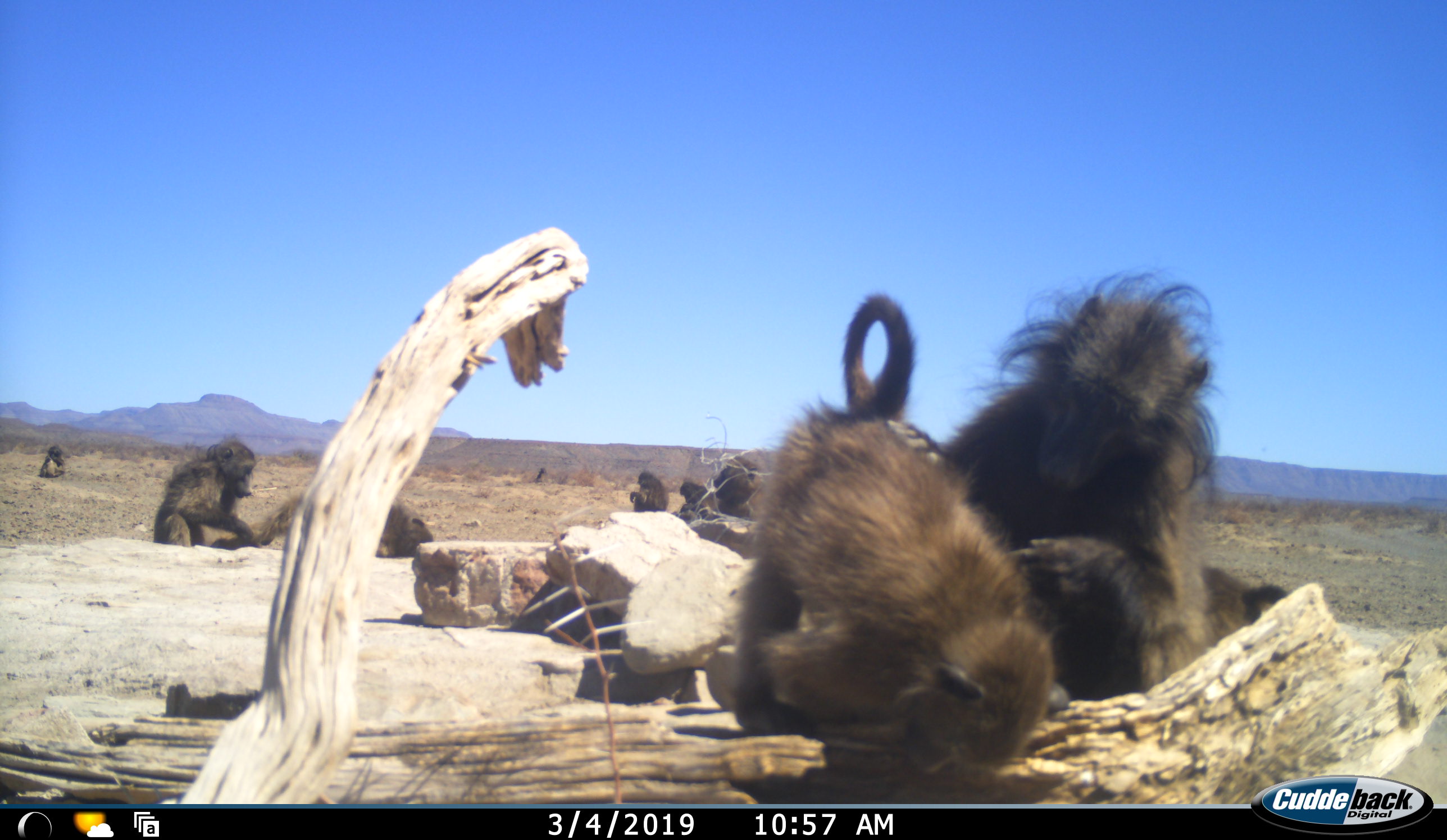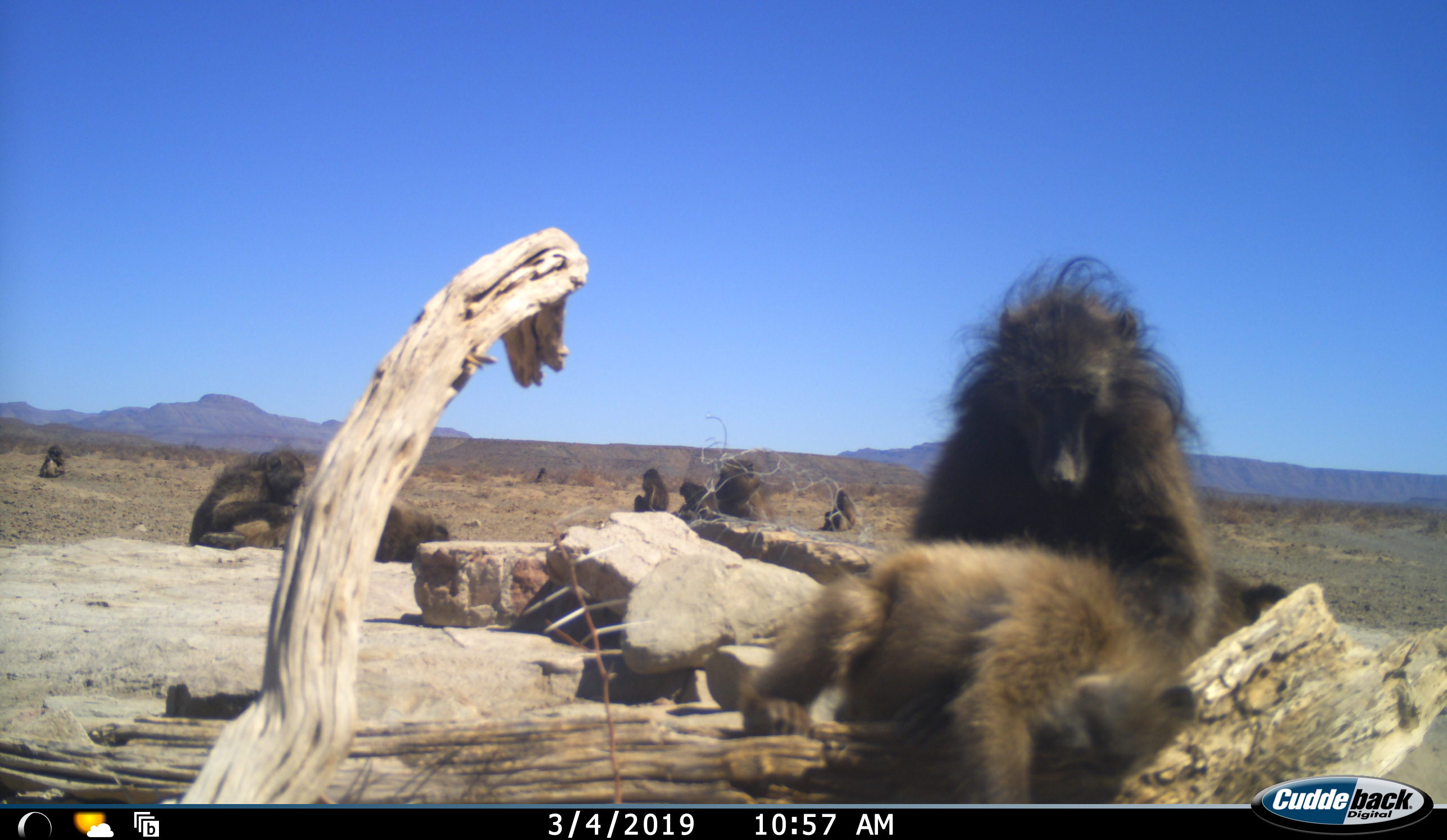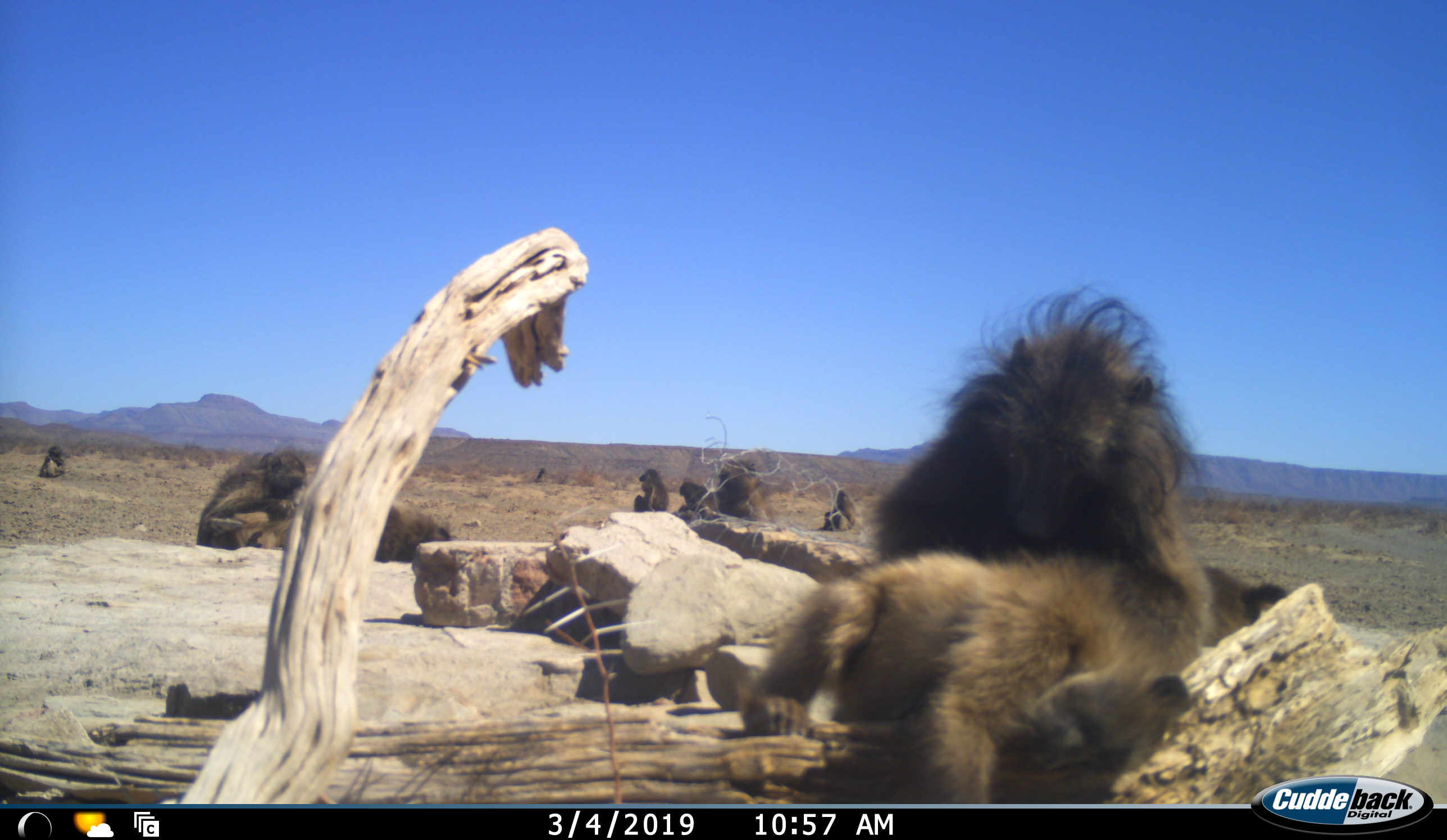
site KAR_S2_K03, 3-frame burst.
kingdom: Animalia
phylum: Chordata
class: Mammalia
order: Primates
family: Cercopithecidae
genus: Papio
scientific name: Papio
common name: baboon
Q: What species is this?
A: Baboon (Papio).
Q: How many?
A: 11-50.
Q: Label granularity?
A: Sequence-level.